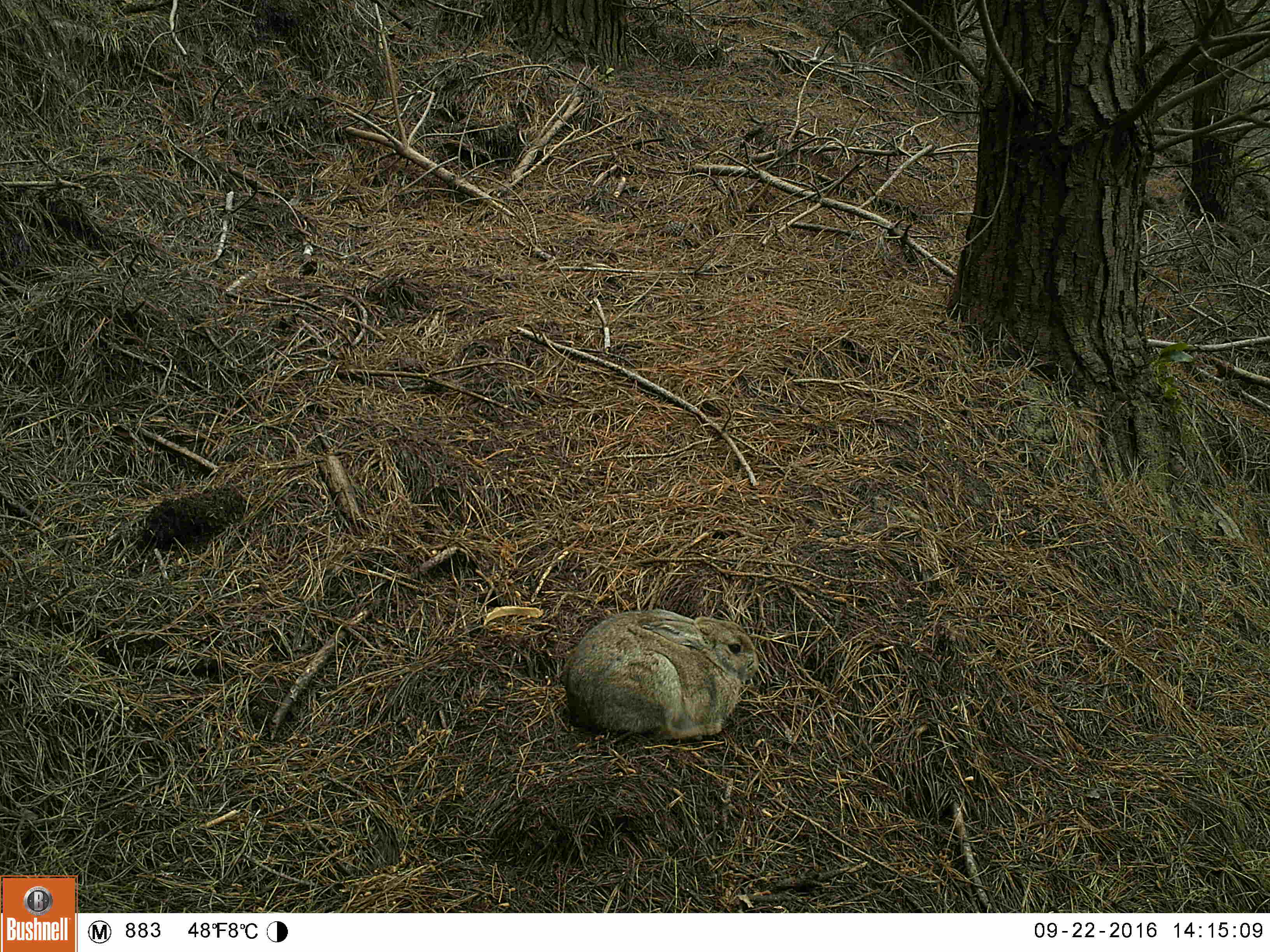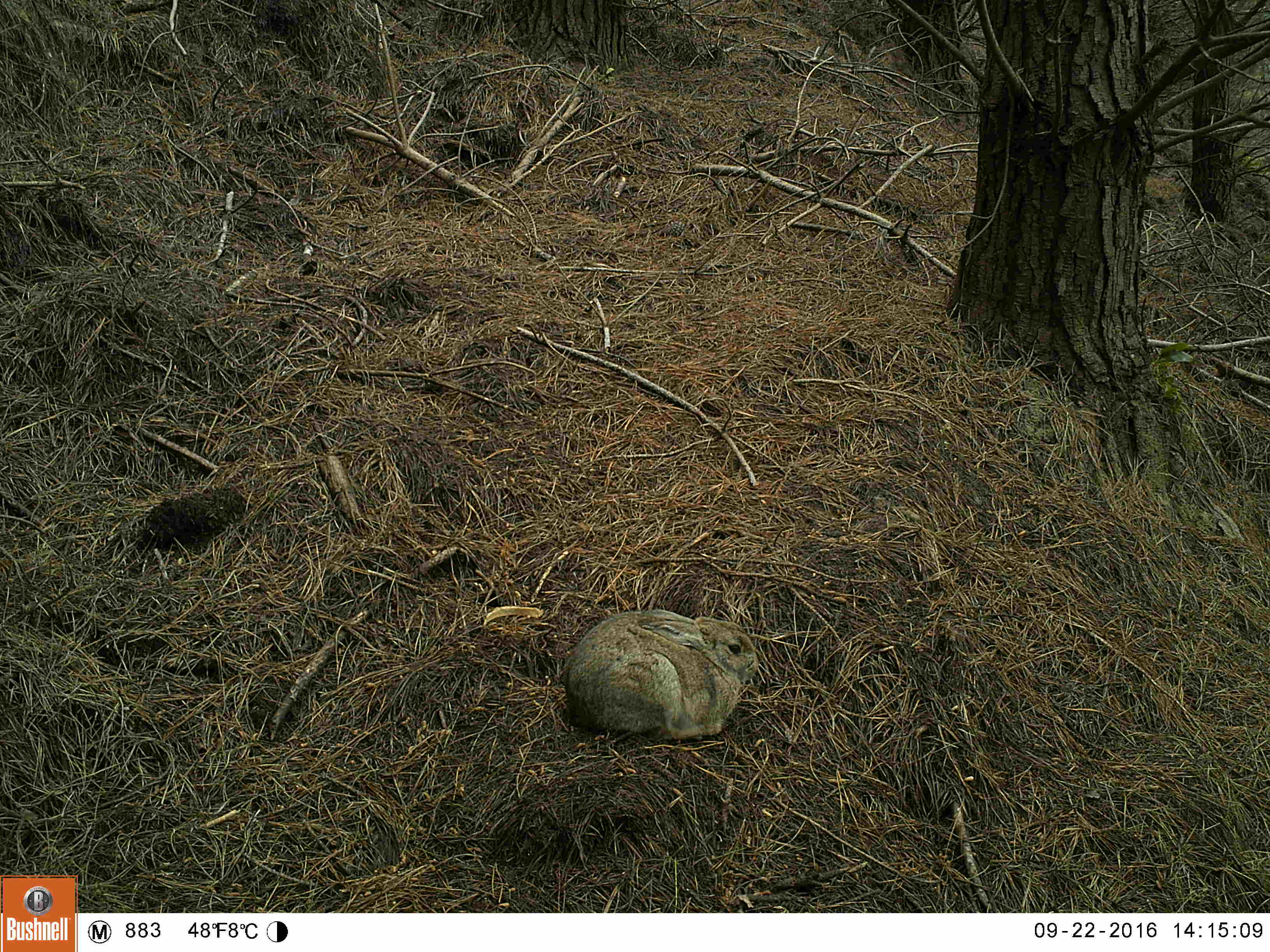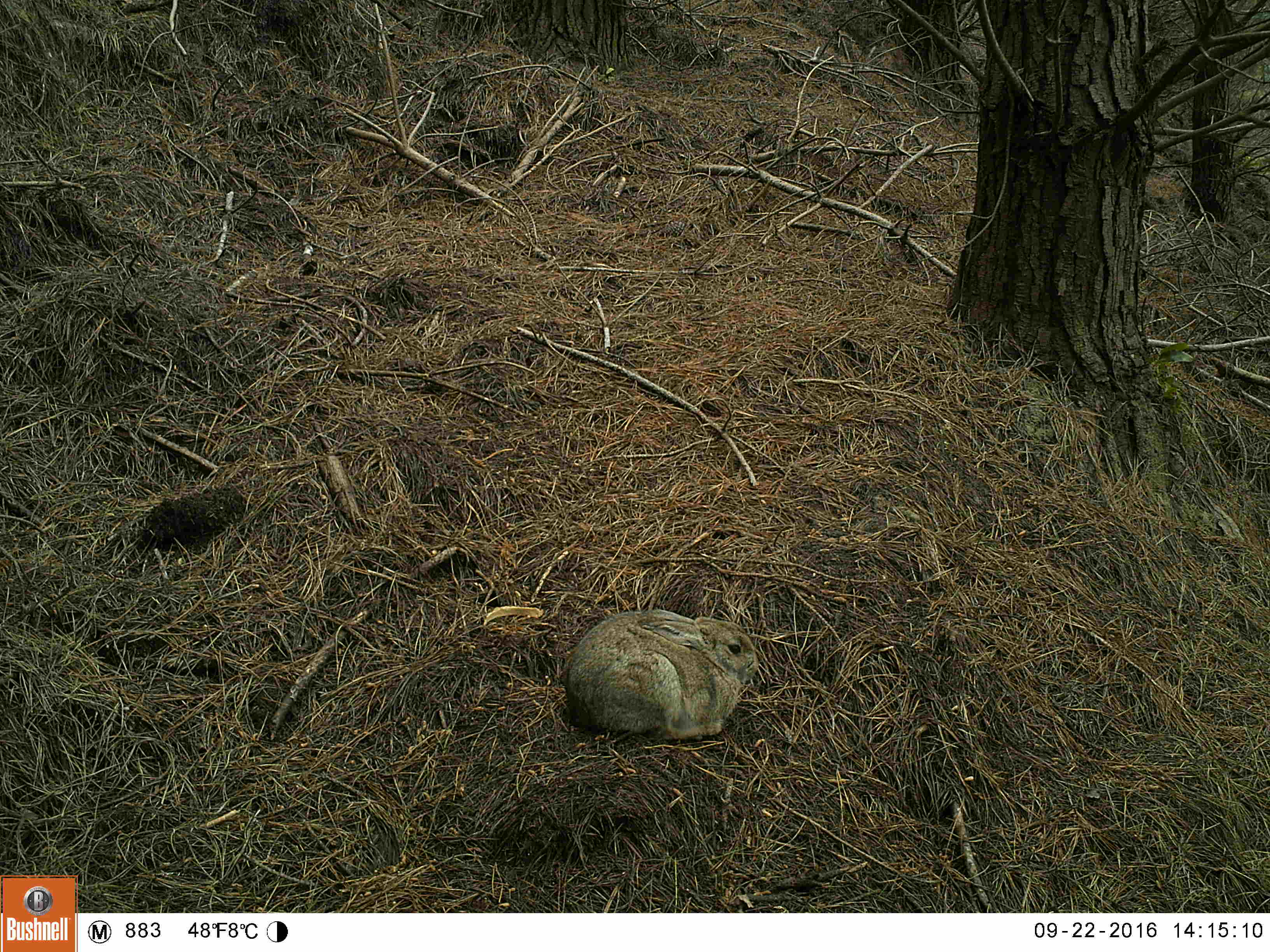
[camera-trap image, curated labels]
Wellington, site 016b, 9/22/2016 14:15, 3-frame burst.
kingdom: Animalia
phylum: Chordata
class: Mammalia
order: Lagomorpha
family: Leporidae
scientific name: Leporidae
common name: rabbit